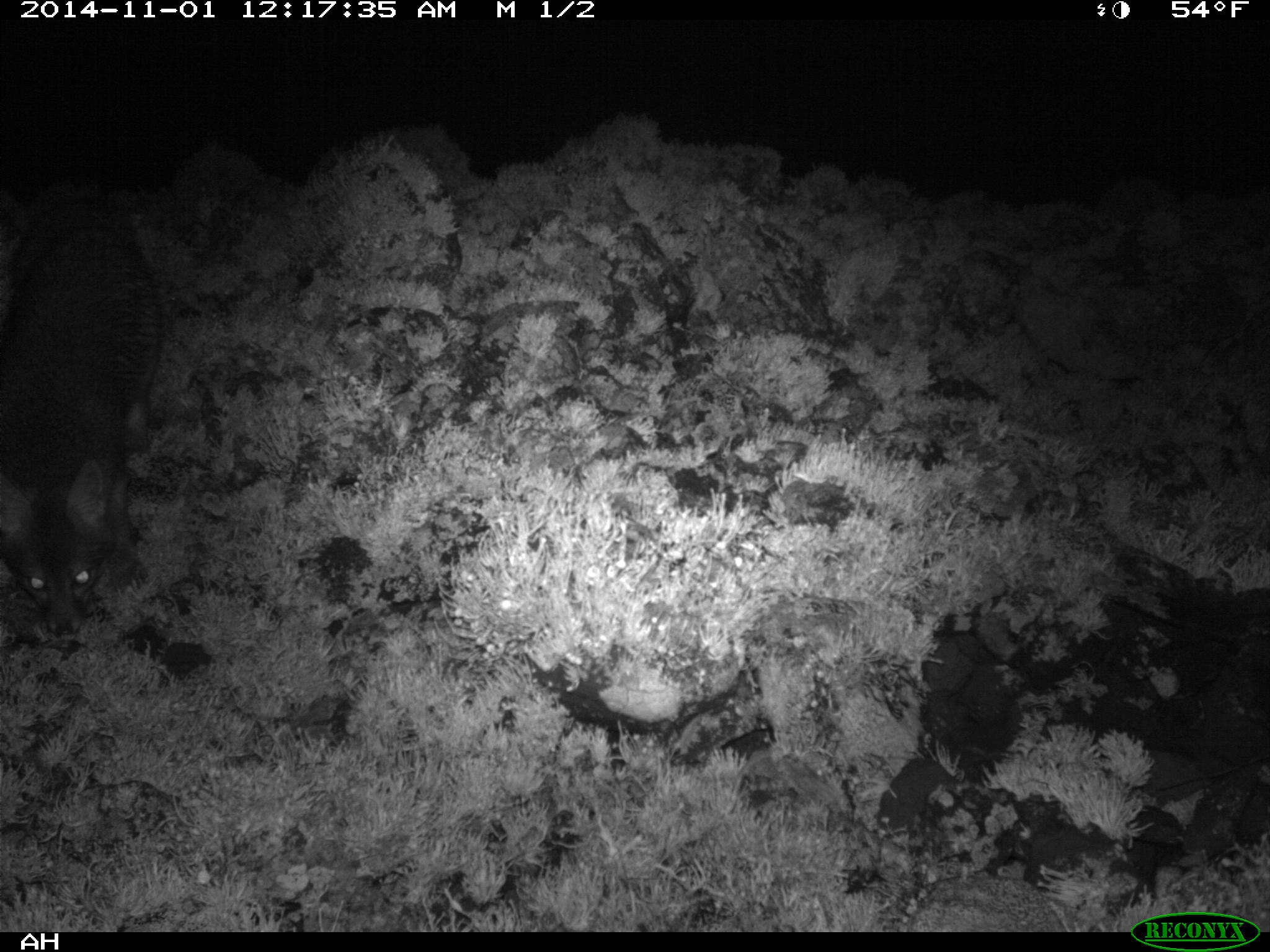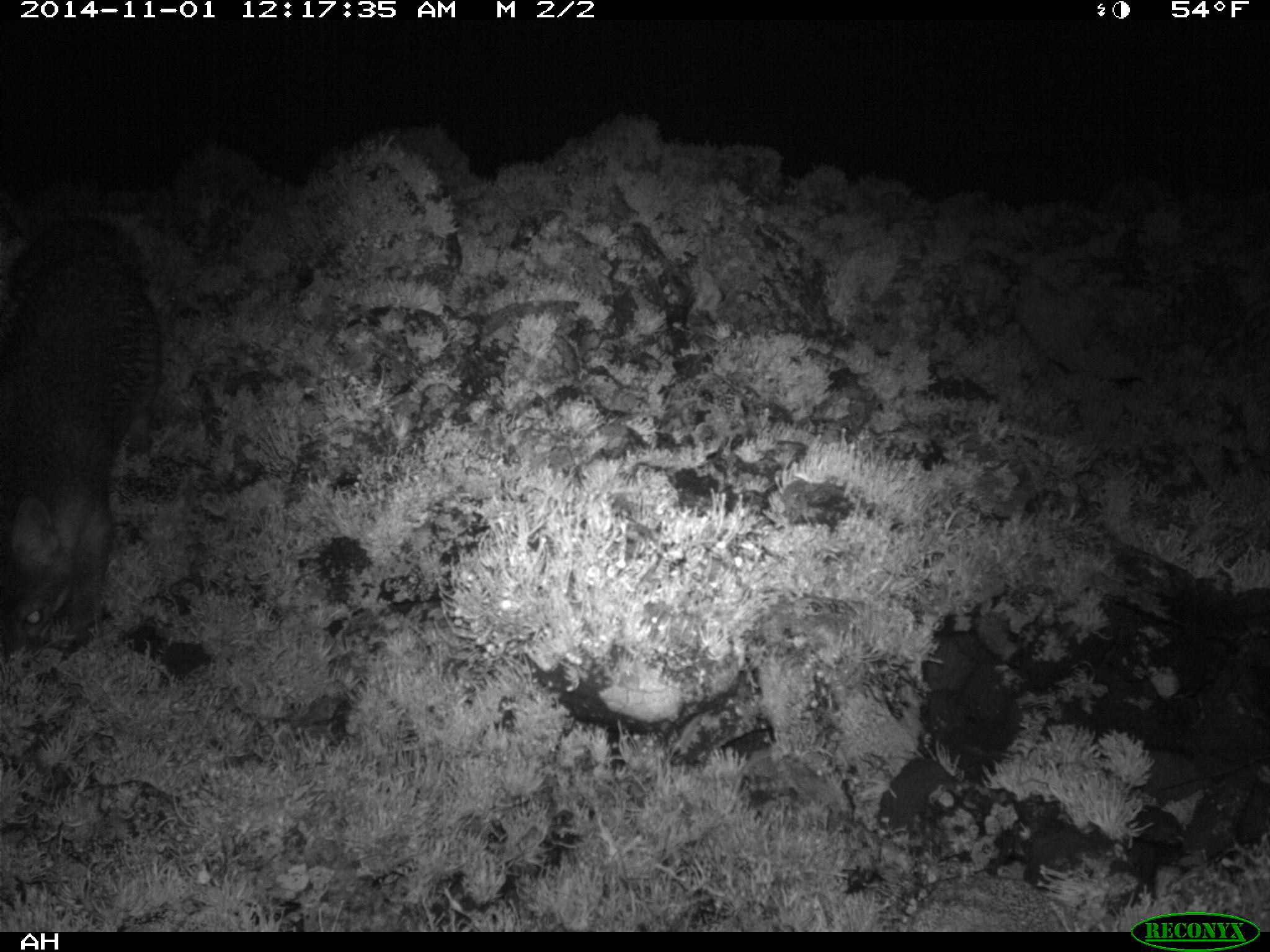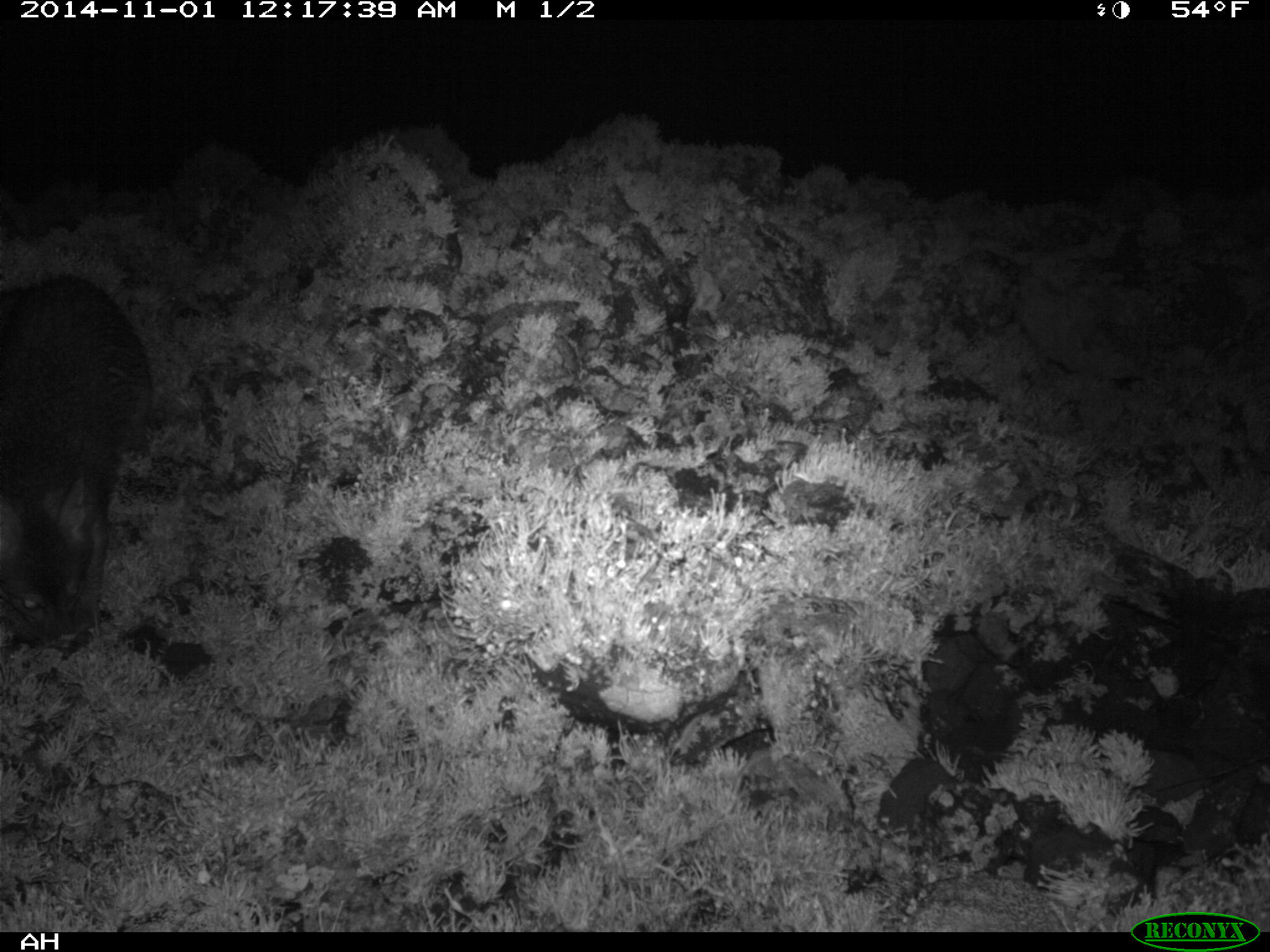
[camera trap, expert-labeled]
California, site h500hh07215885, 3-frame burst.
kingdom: Animalia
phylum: Chordata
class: Mammalia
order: Carnivora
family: Canidae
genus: Urocyon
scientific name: Urocyon littoralis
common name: island fox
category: fox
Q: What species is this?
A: Fox (island fox) (Urocyon littoralis).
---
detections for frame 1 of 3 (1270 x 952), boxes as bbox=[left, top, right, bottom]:
fox: bbox=[1, 193, 165, 639]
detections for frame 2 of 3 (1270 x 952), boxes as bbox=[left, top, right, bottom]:
fox: bbox=[0, 218, 162, 658]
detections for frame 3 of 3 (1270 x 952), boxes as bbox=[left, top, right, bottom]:
fox: bbox=[0, 277, 151, 646]